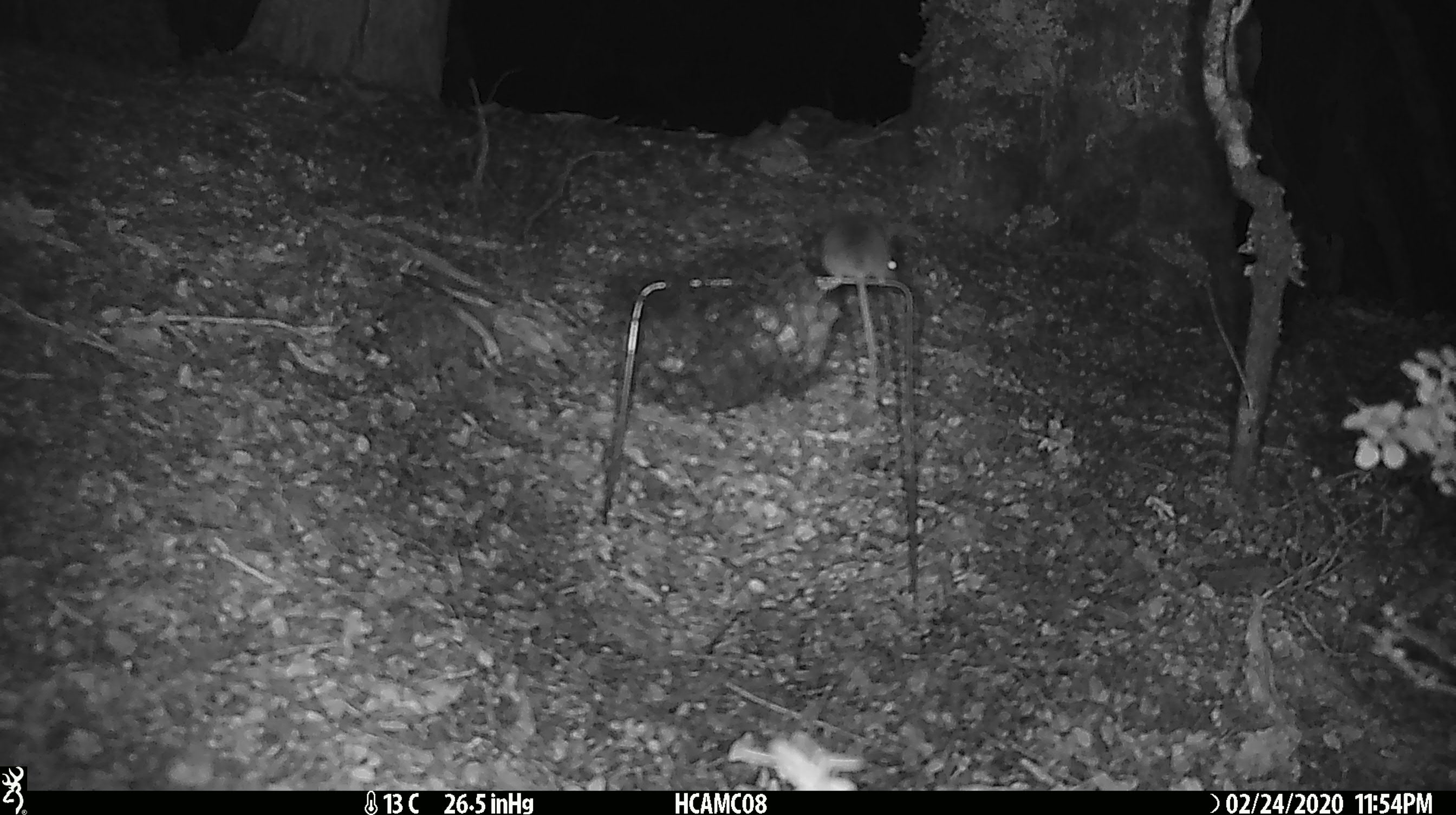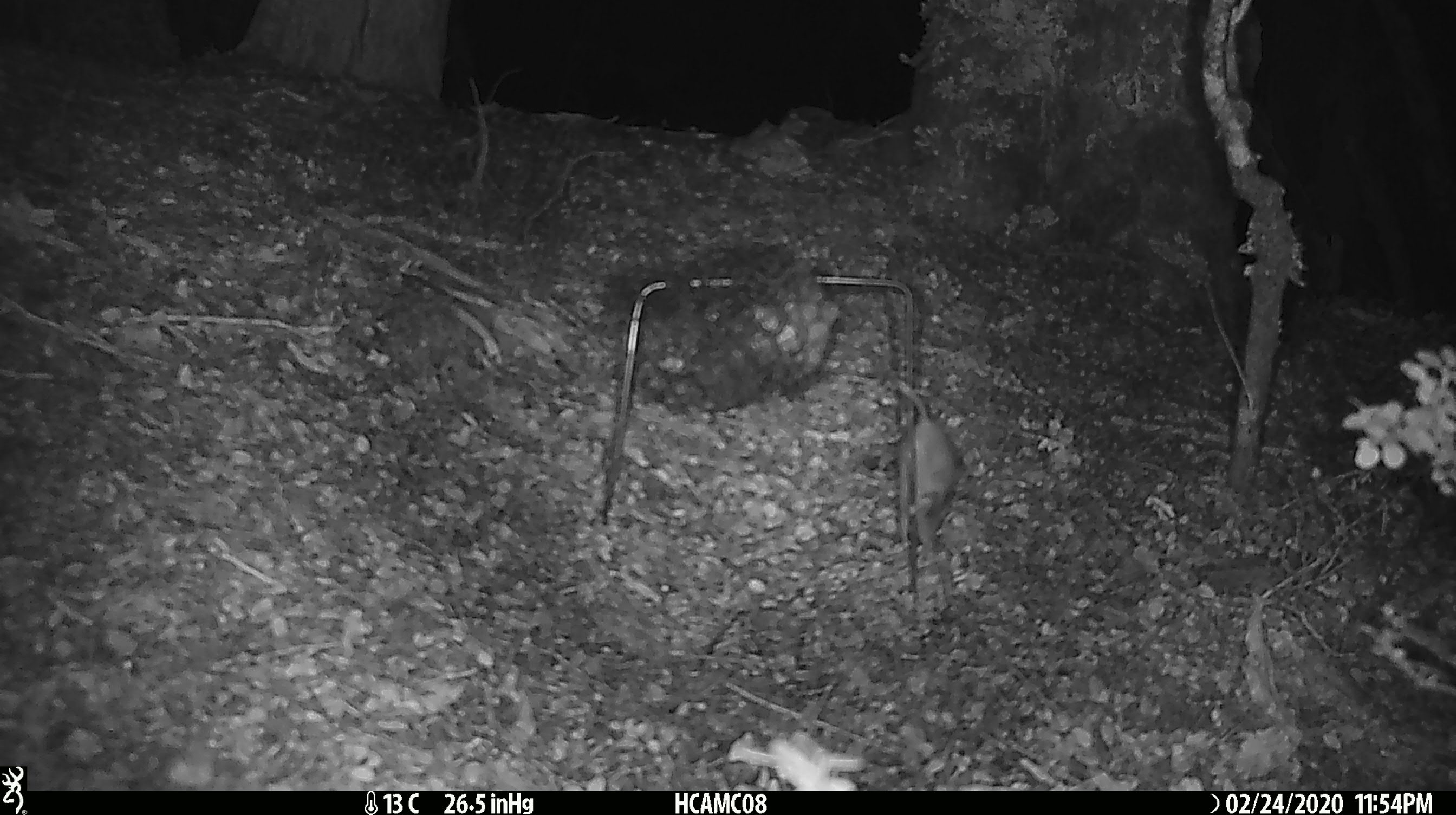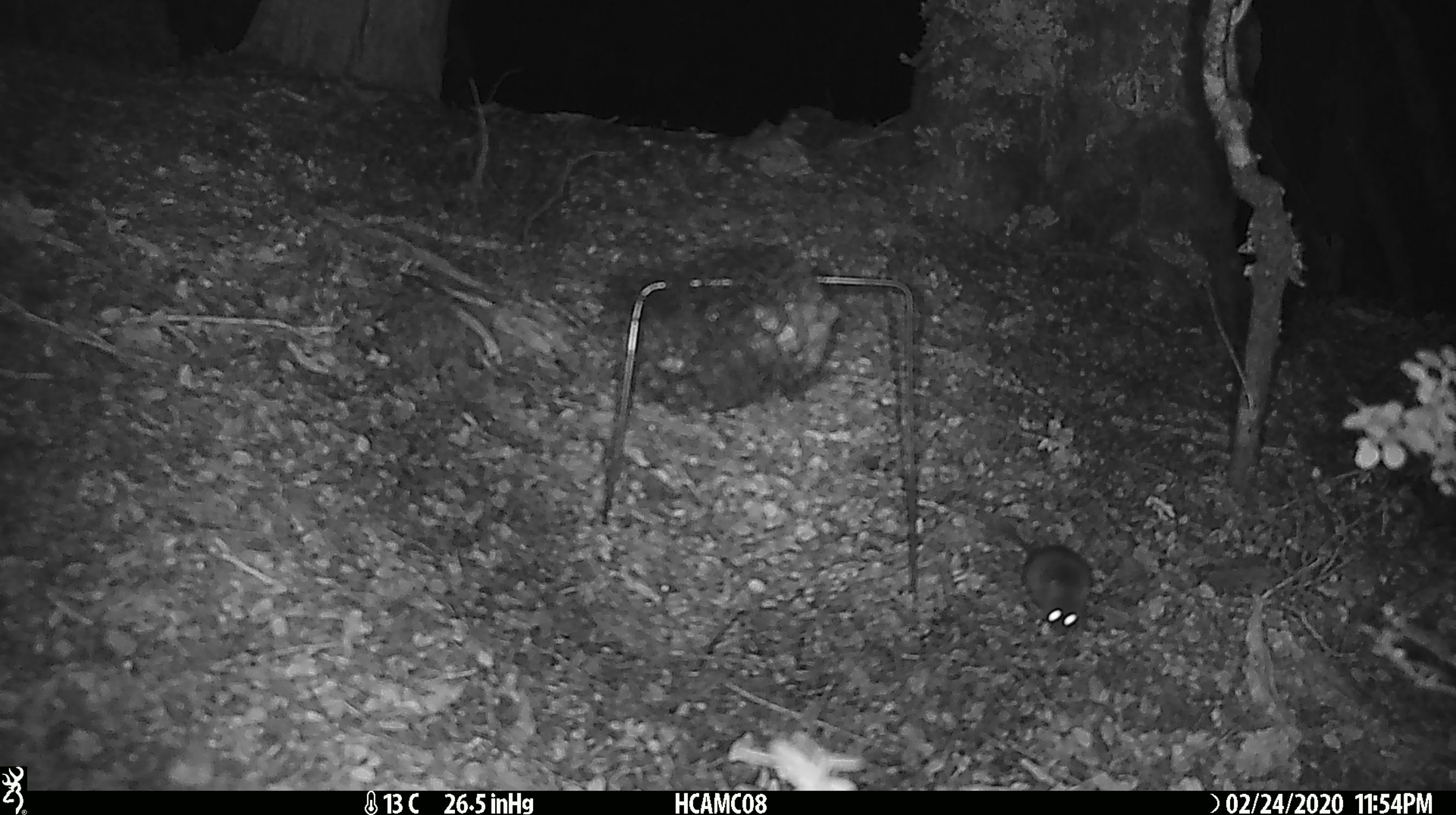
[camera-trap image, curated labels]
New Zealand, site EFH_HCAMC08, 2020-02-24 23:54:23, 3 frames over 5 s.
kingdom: Animalia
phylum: Chordata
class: Mammalia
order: Rodentia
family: Muridae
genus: Mus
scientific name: Mus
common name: mouse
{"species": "mouse (Mus)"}